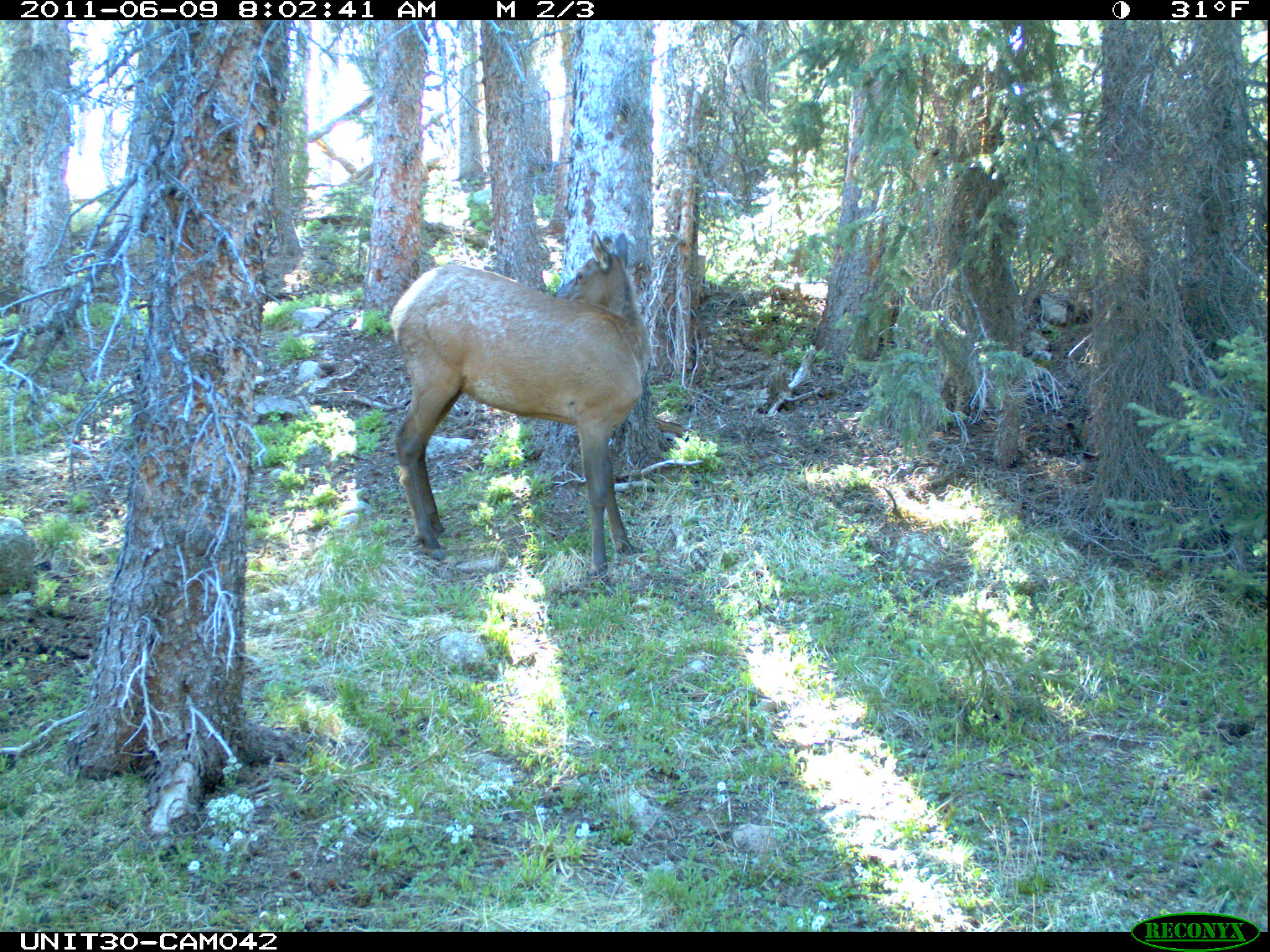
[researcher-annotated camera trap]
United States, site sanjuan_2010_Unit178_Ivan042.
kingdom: Animalia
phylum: Chordata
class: Mammalia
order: Artiodactyla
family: Cervidae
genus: Cervus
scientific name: Cervus elaphus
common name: red deer